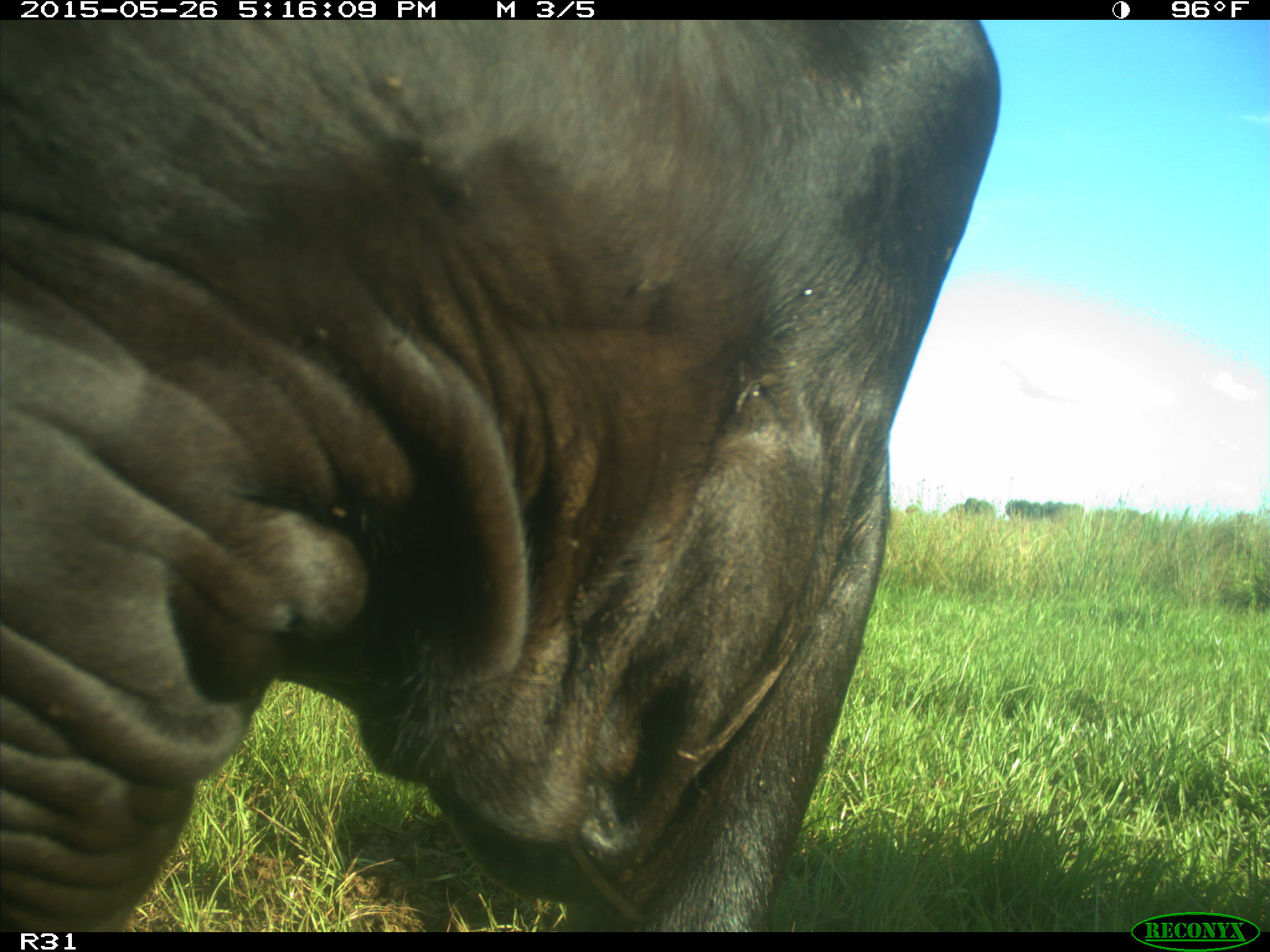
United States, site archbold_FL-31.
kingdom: Animalia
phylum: Chordata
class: Mammalia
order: Artiodactyla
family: Bovidae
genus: Bos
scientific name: Bos taurus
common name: domestic cow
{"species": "Bos taurus (domestic cow)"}